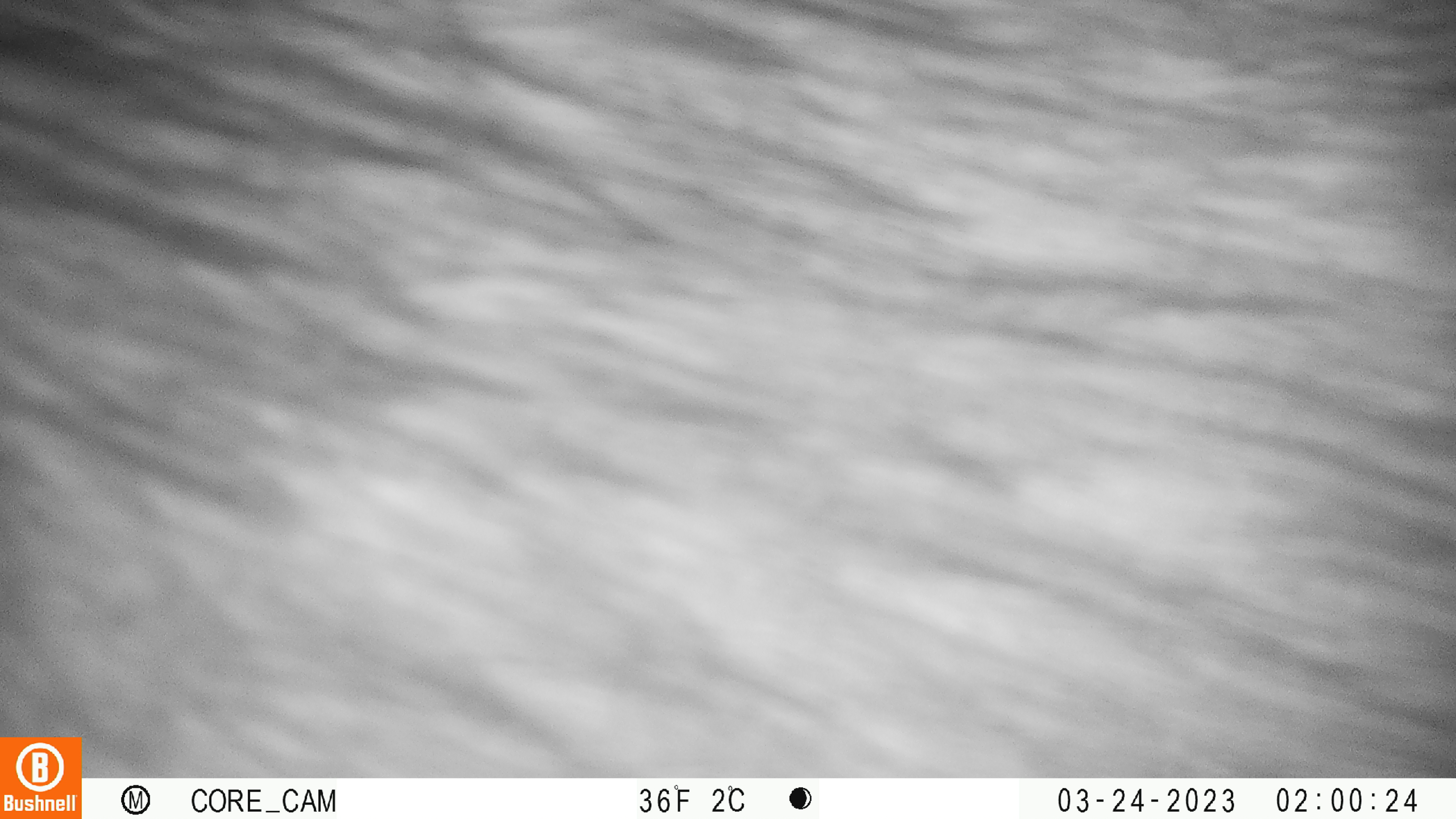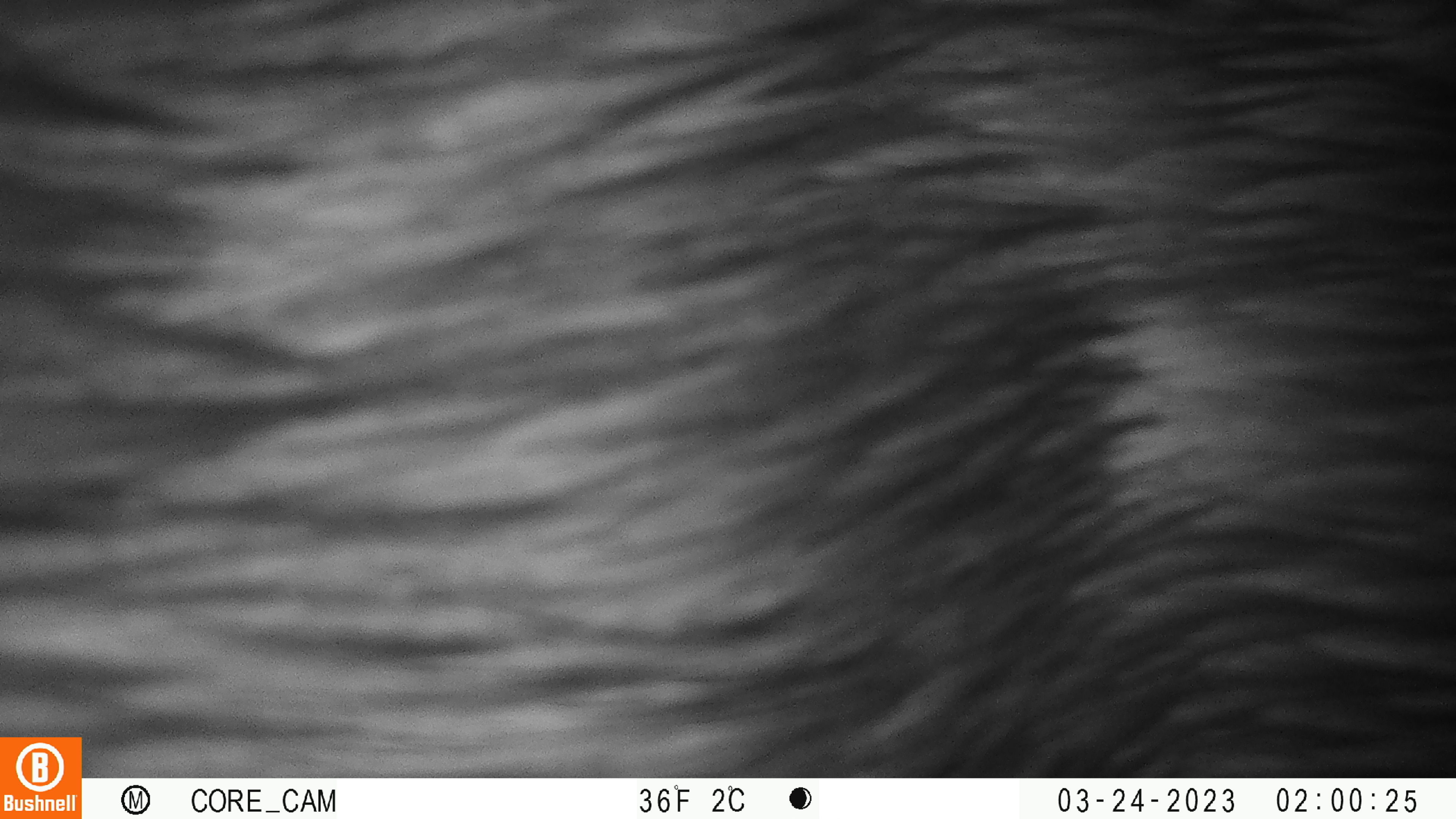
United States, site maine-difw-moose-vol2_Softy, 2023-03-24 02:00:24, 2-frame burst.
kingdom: Animalia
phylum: Chordata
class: Mammalia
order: Artiodactyla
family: Cervidae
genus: Alces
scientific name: Alces alces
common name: moose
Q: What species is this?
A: Moose (Alces alces).